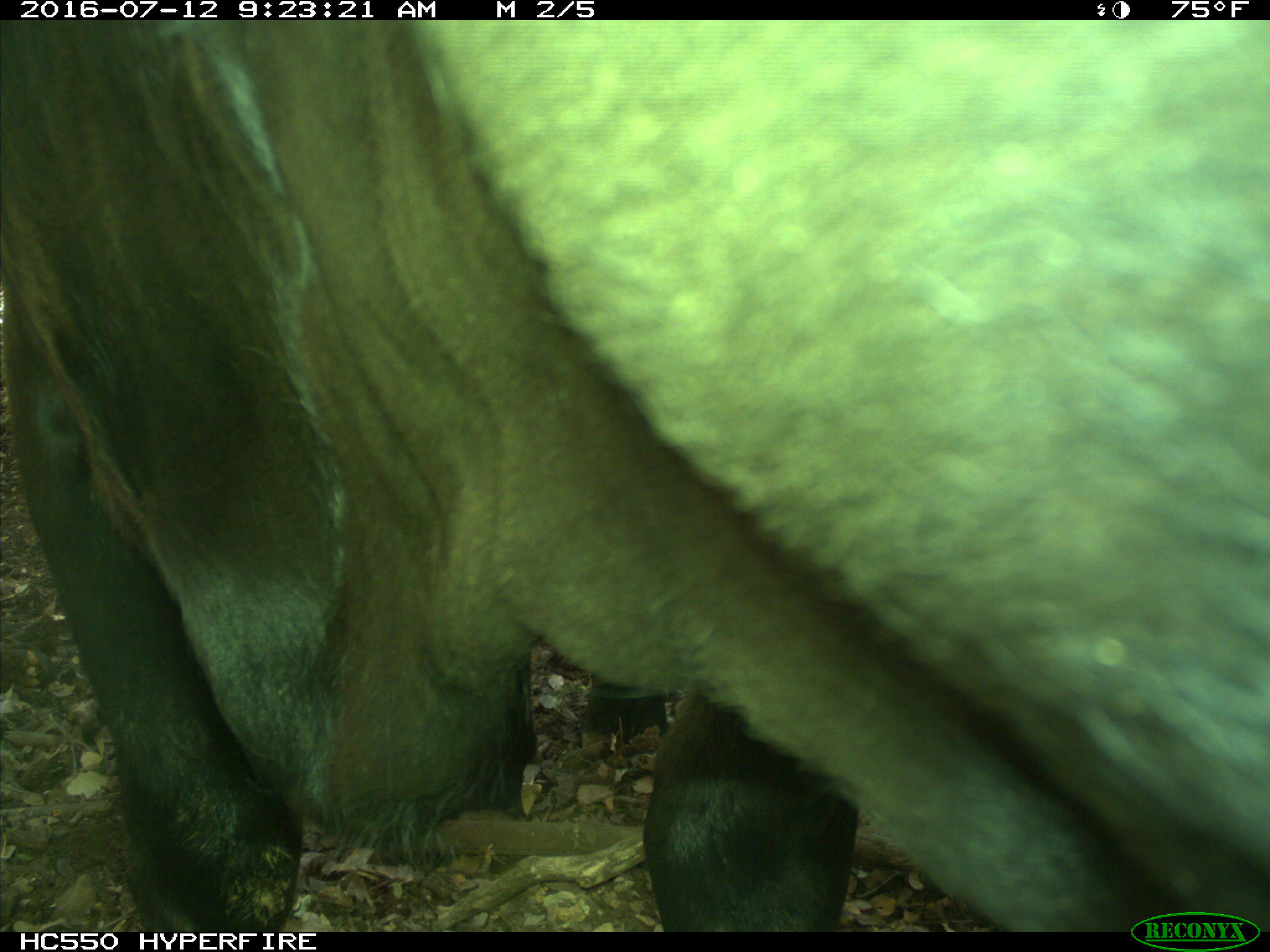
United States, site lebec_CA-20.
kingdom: Animalia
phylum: Chordata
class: Mammalia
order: Artiodactyla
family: Bovidae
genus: Bos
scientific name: Bos taurus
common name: domestic cow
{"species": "Bos taurus (domestic cow)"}